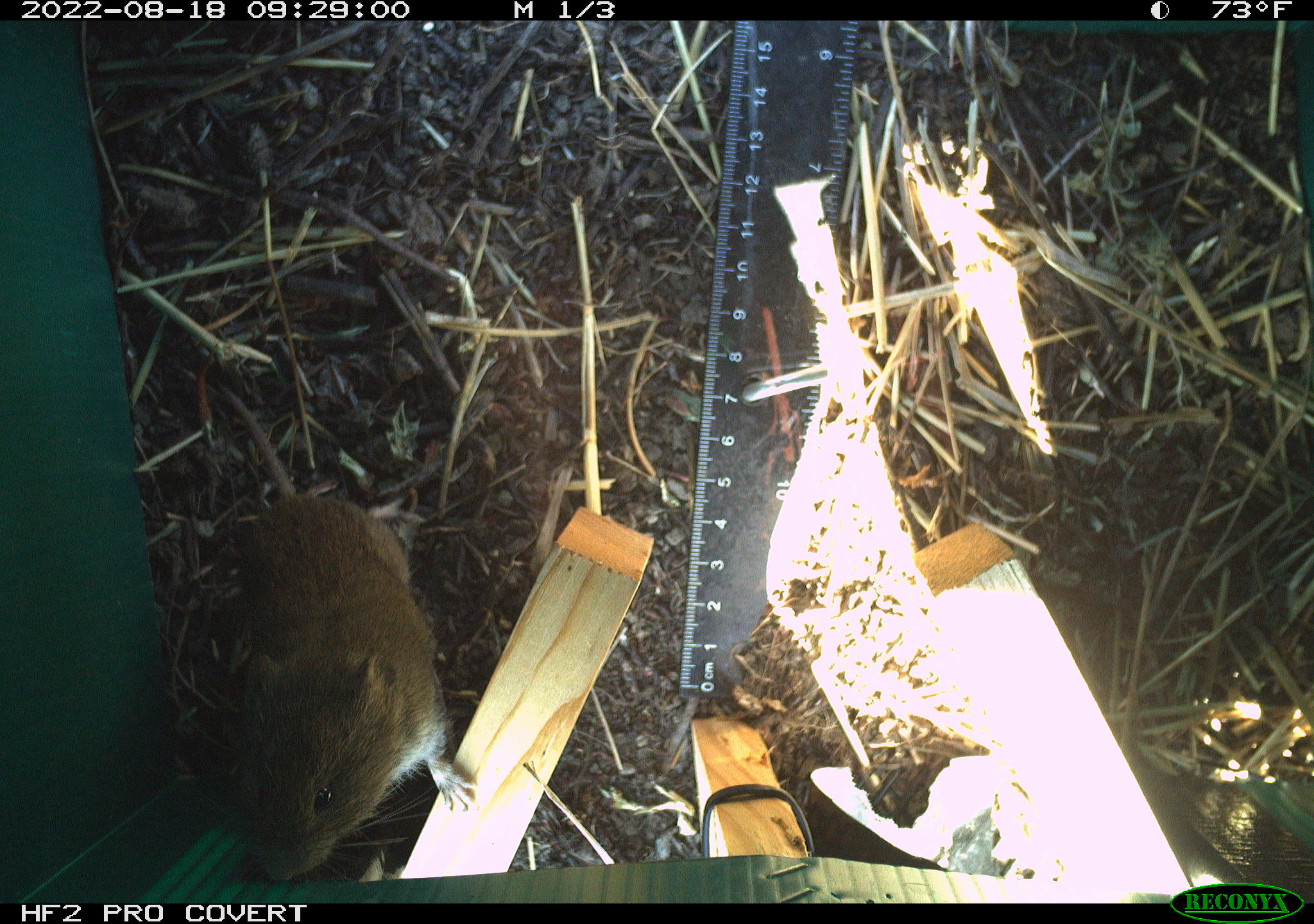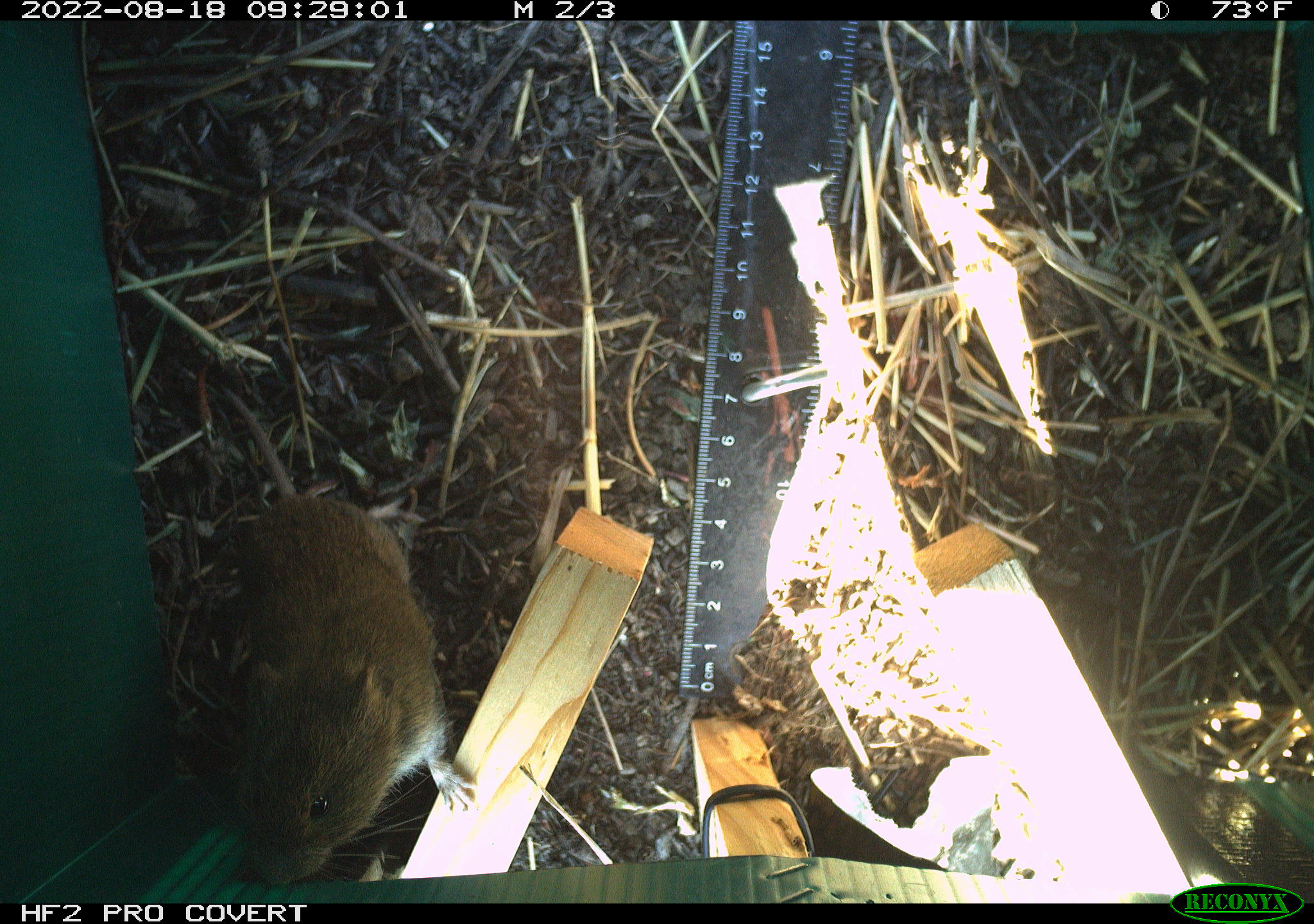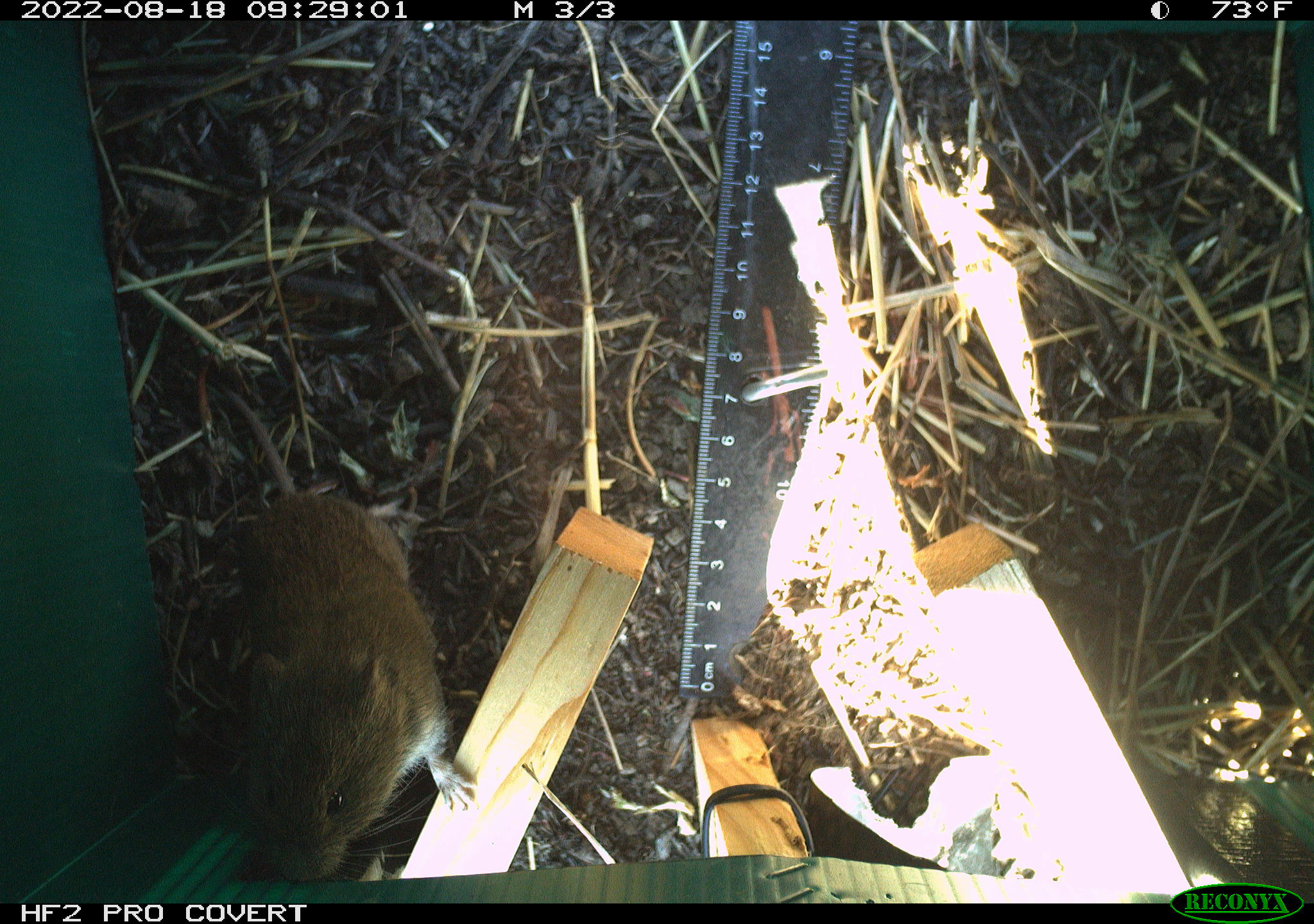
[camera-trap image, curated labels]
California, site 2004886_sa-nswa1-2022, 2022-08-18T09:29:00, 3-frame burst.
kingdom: Animalia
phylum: Chordata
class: Mammalia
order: Rodentia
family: Cricetidae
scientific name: Cricetidae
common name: hamsters, voles, lemmings, and allies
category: cricetidae family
Cricetidae family (hamsters, voles, lemmings, and allies) (Cricetidae).